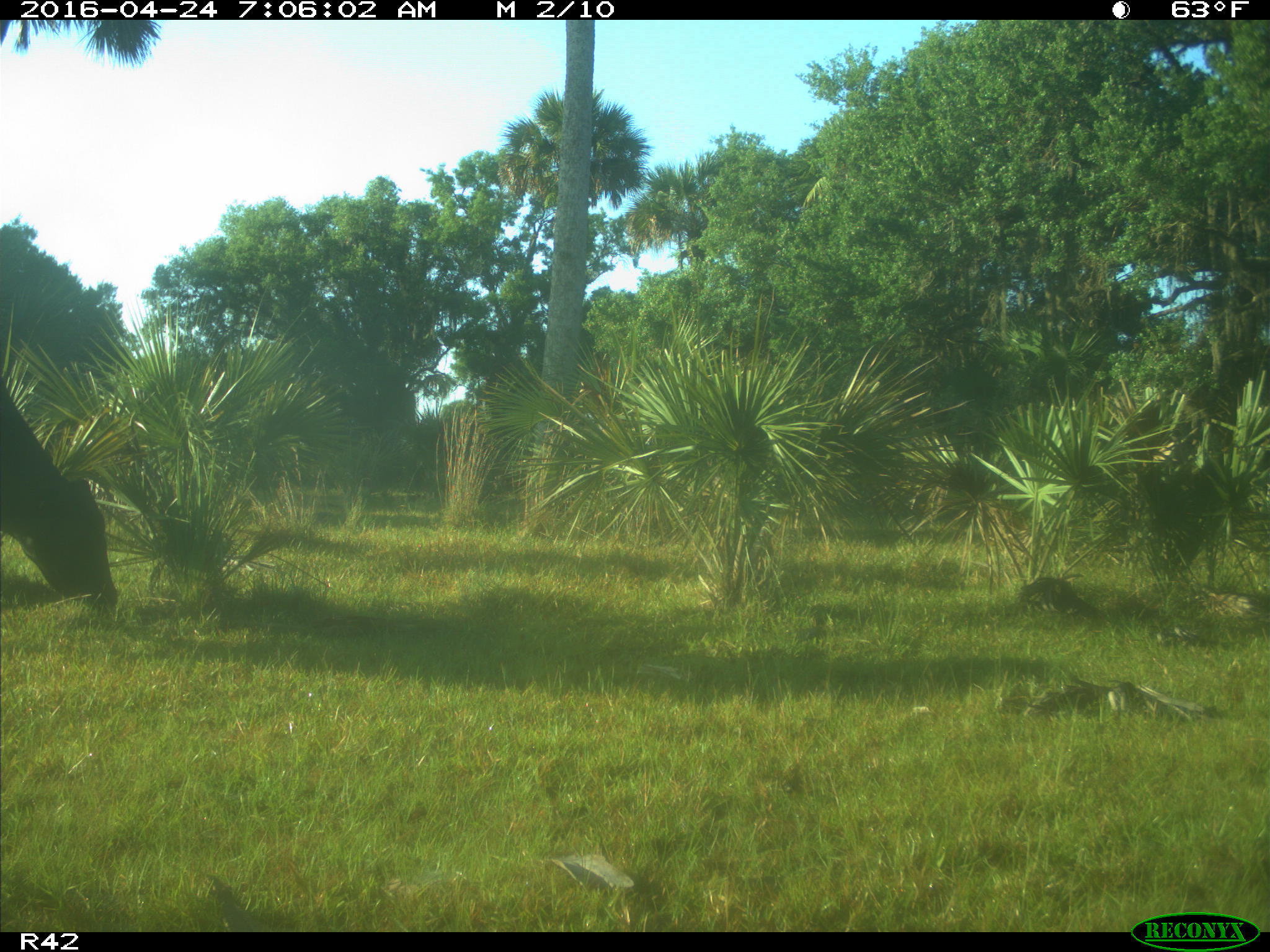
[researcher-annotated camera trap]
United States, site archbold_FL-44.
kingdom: Animalia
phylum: Chordata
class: Mammalia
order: Artiodactyla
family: Bovidae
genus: Bos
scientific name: Bos taurus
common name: domestic cow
Bos taurus (domestic cow).